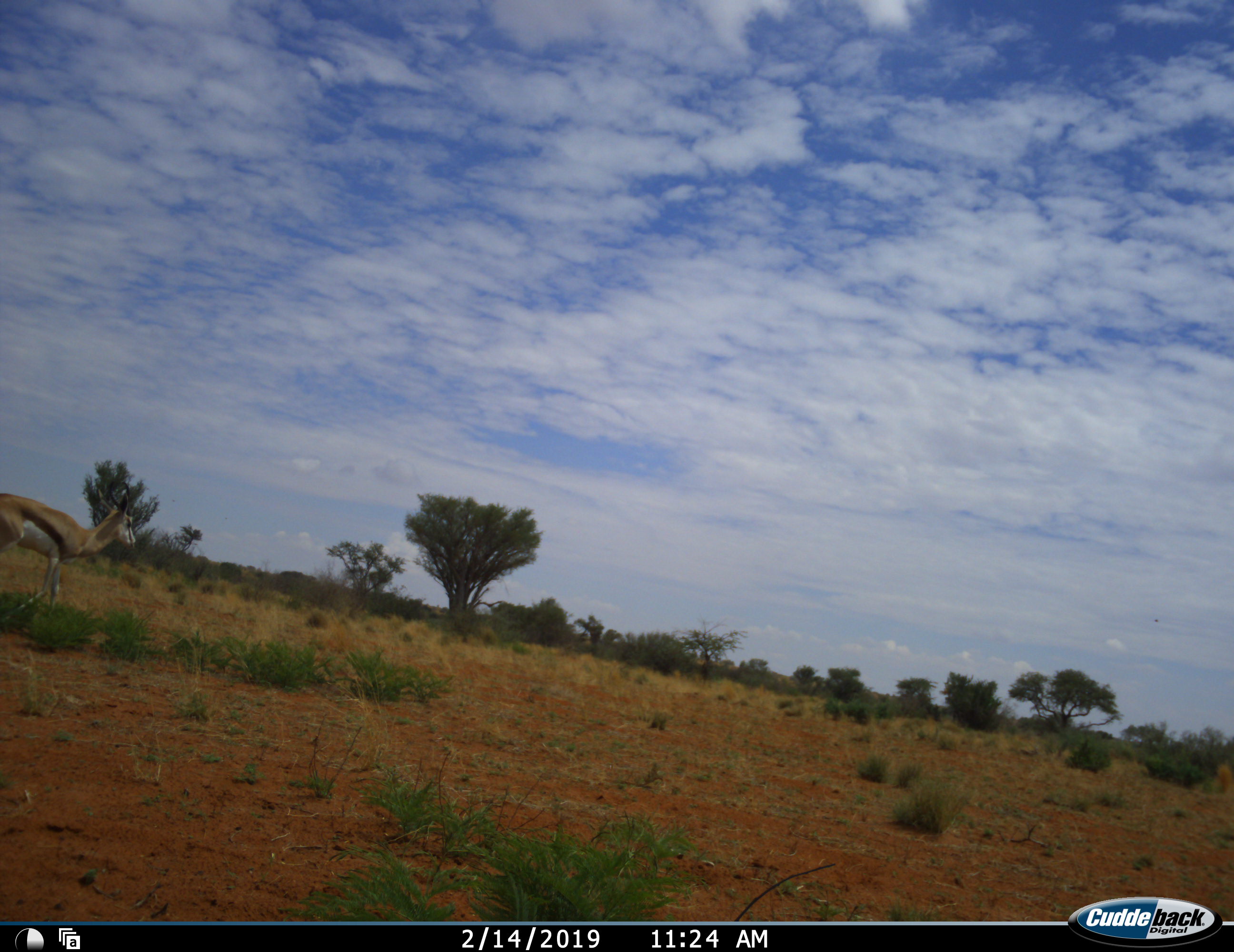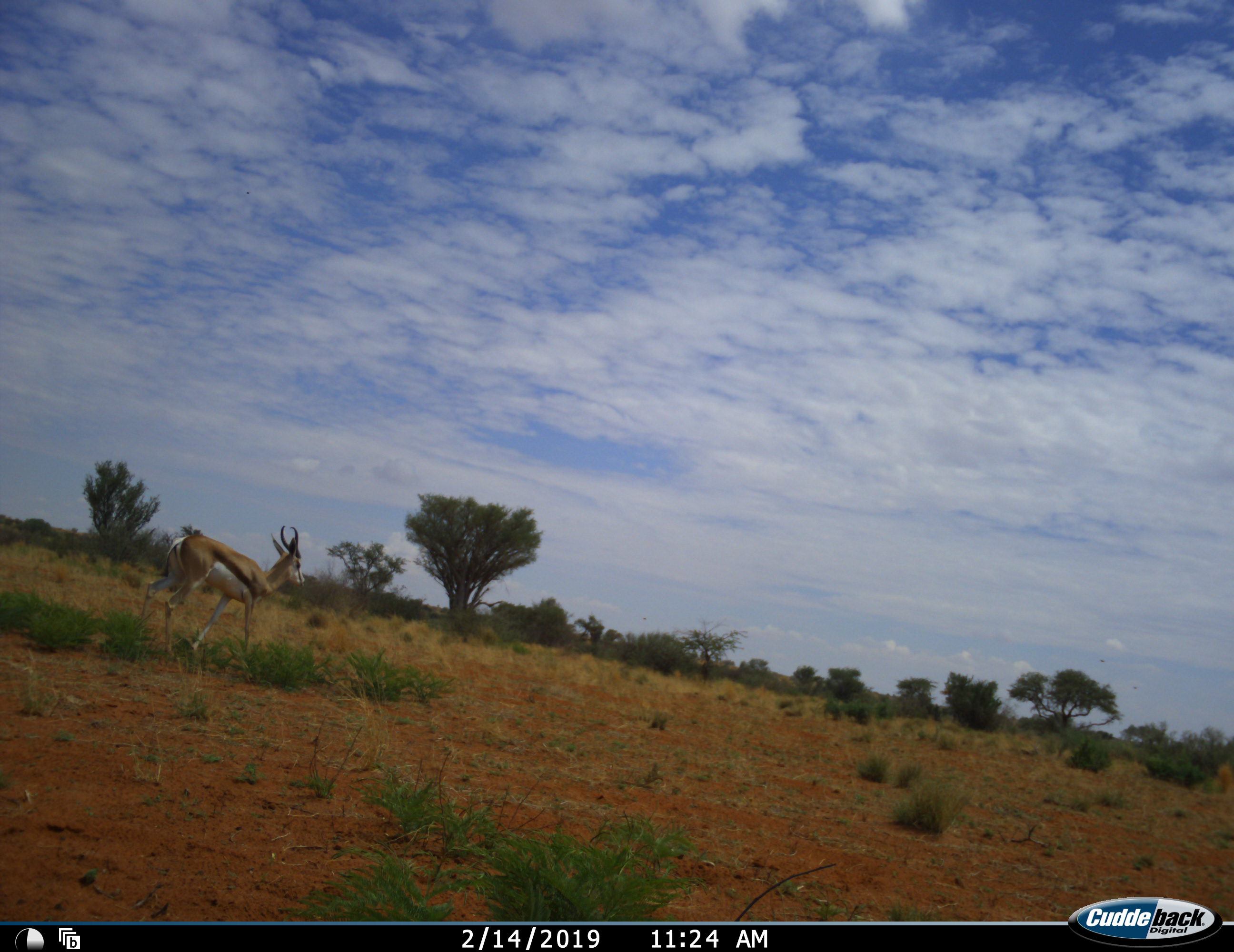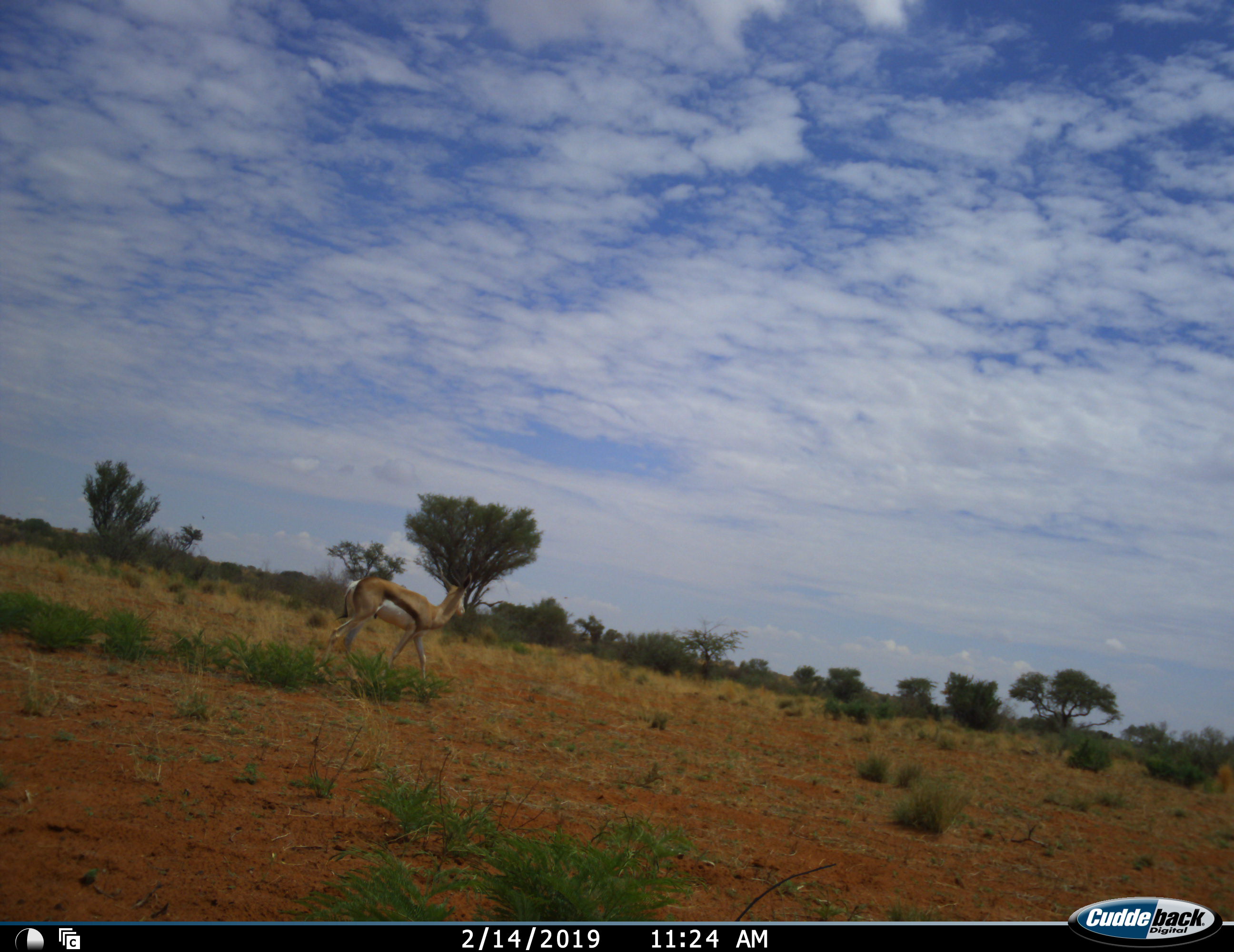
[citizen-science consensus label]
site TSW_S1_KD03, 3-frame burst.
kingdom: Animalia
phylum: Chordata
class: Mammalia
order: Artiodactyla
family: Bovidae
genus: Antidorcas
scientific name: Antidorcas marsupialis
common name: springbok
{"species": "springbok (Antidorcas marsupialis)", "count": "1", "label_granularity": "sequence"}